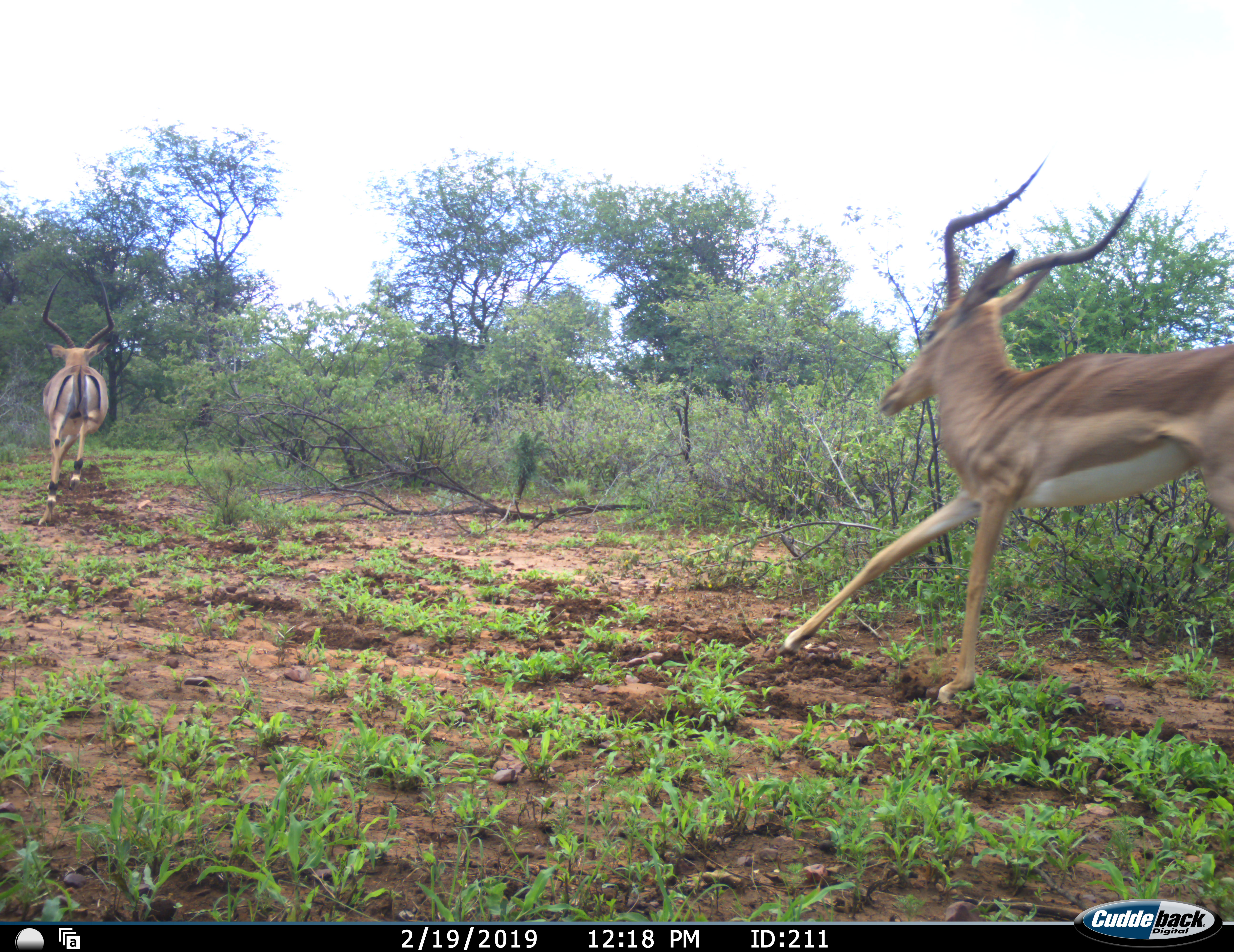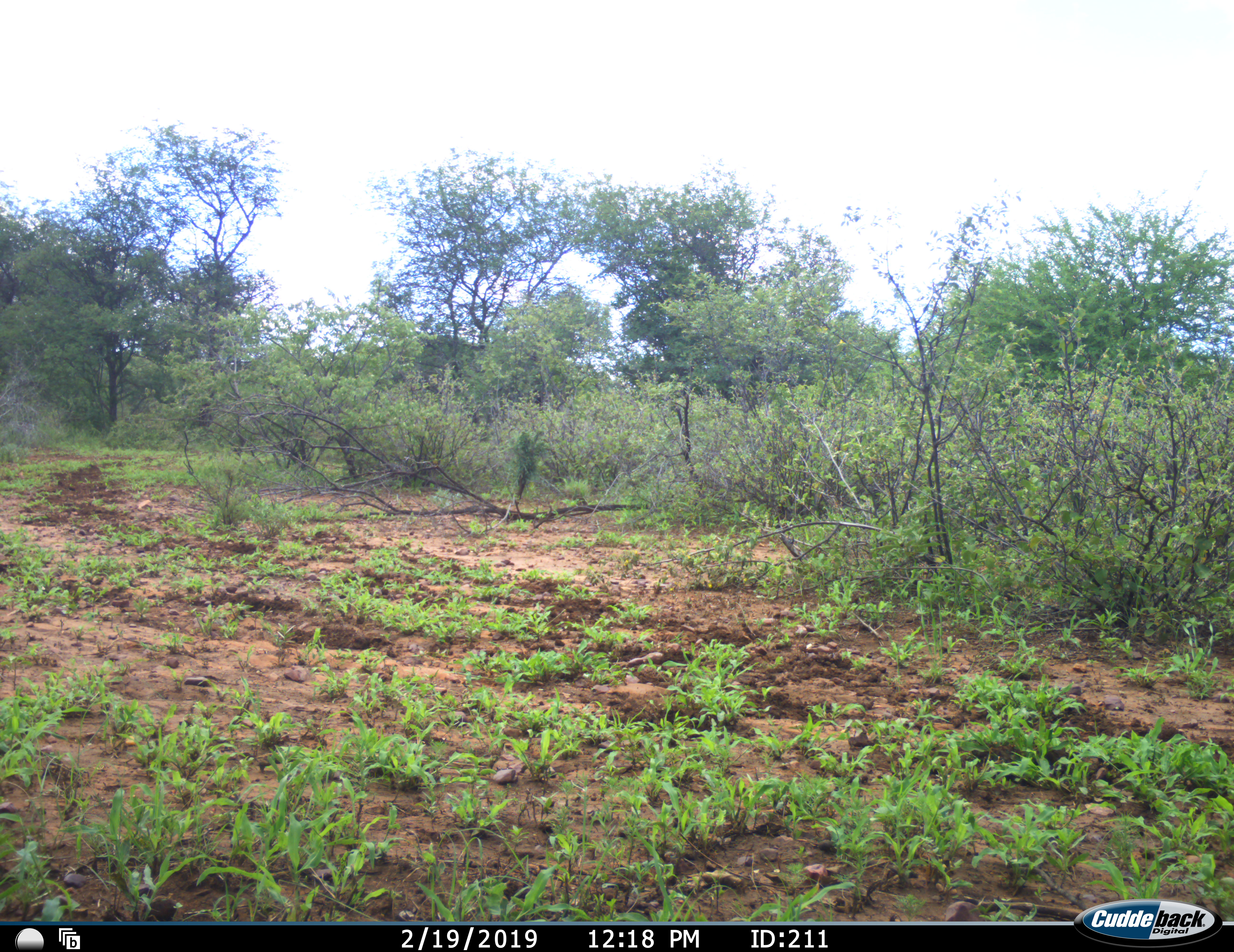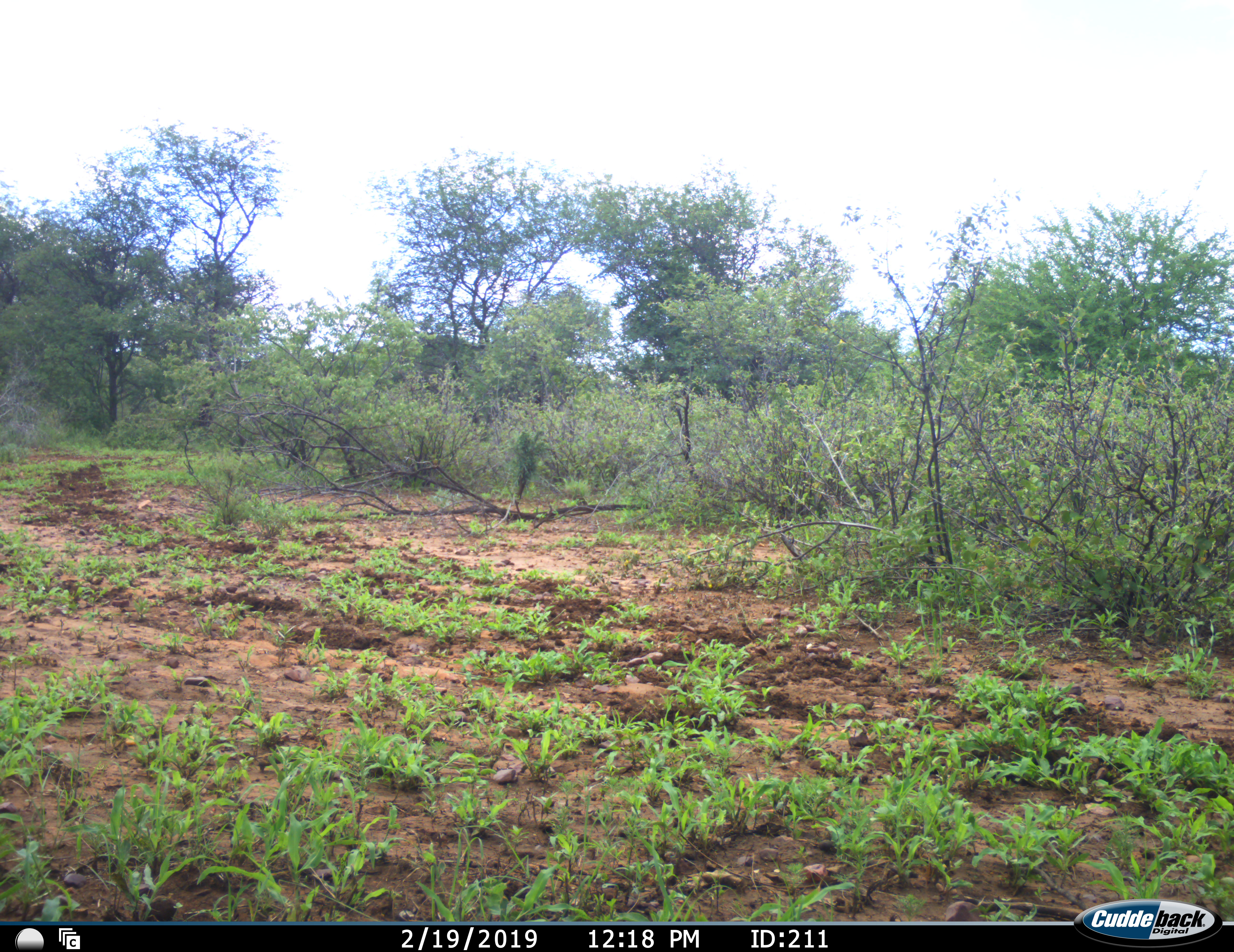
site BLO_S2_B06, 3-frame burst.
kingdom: Animalia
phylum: Chordata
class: Mammalia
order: Artiodactyla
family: Bovidae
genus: Aepyceros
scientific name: Aepyceros melampus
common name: impala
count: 2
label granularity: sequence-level